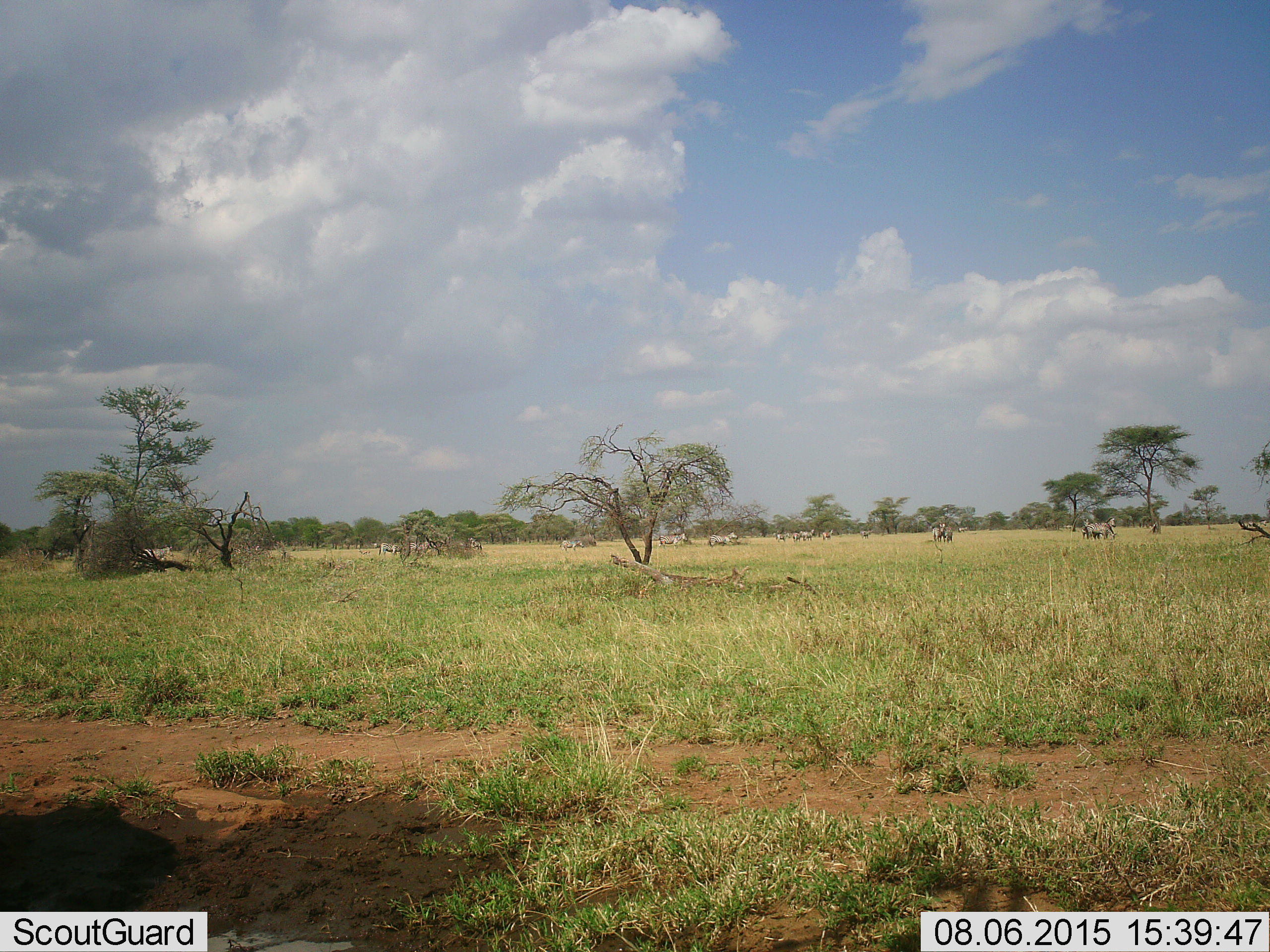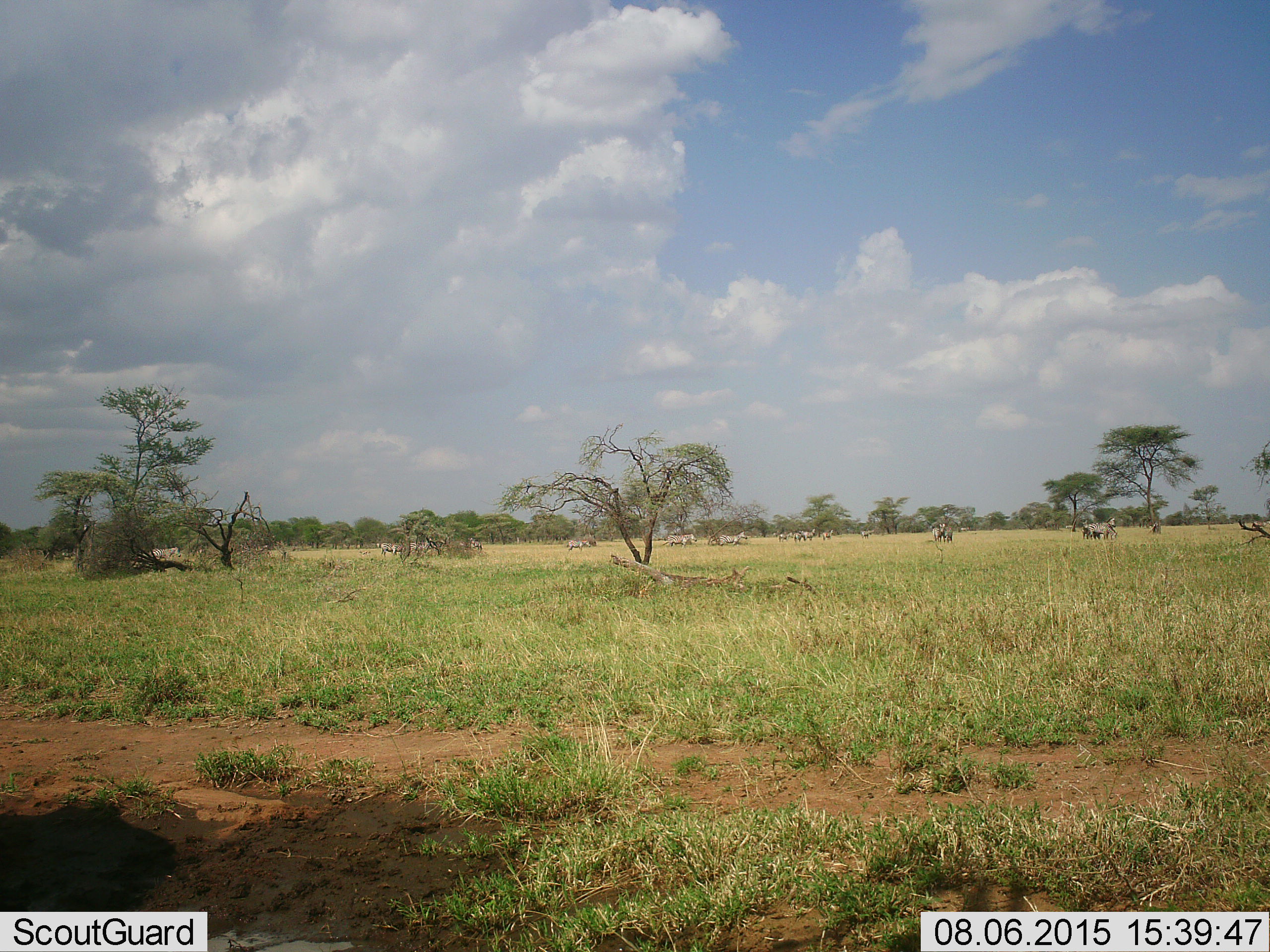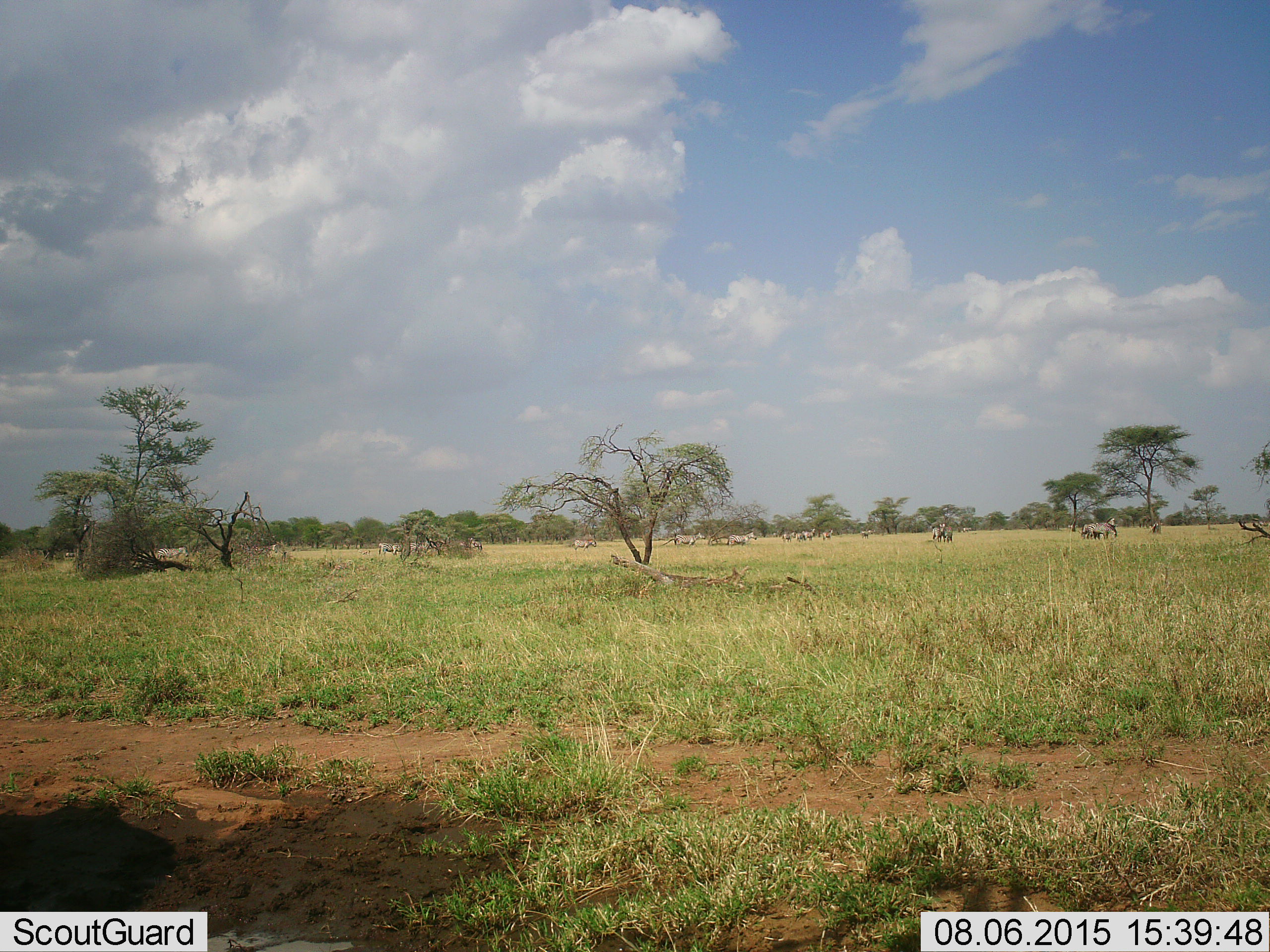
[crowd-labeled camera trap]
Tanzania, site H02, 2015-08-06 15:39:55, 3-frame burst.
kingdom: Animalia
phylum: Chordata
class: Mammalia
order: Perissodactyla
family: Equidae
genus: Equus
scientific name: Equus quagga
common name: plains zebra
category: zebra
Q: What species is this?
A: Zebra (plains zebra) (Equus quagga).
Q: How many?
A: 11-50.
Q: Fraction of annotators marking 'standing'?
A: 60%.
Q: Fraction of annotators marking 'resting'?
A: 0%.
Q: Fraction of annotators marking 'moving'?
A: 90%.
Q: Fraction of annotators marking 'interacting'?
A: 30%.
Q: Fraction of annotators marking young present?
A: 50%.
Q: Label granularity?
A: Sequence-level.